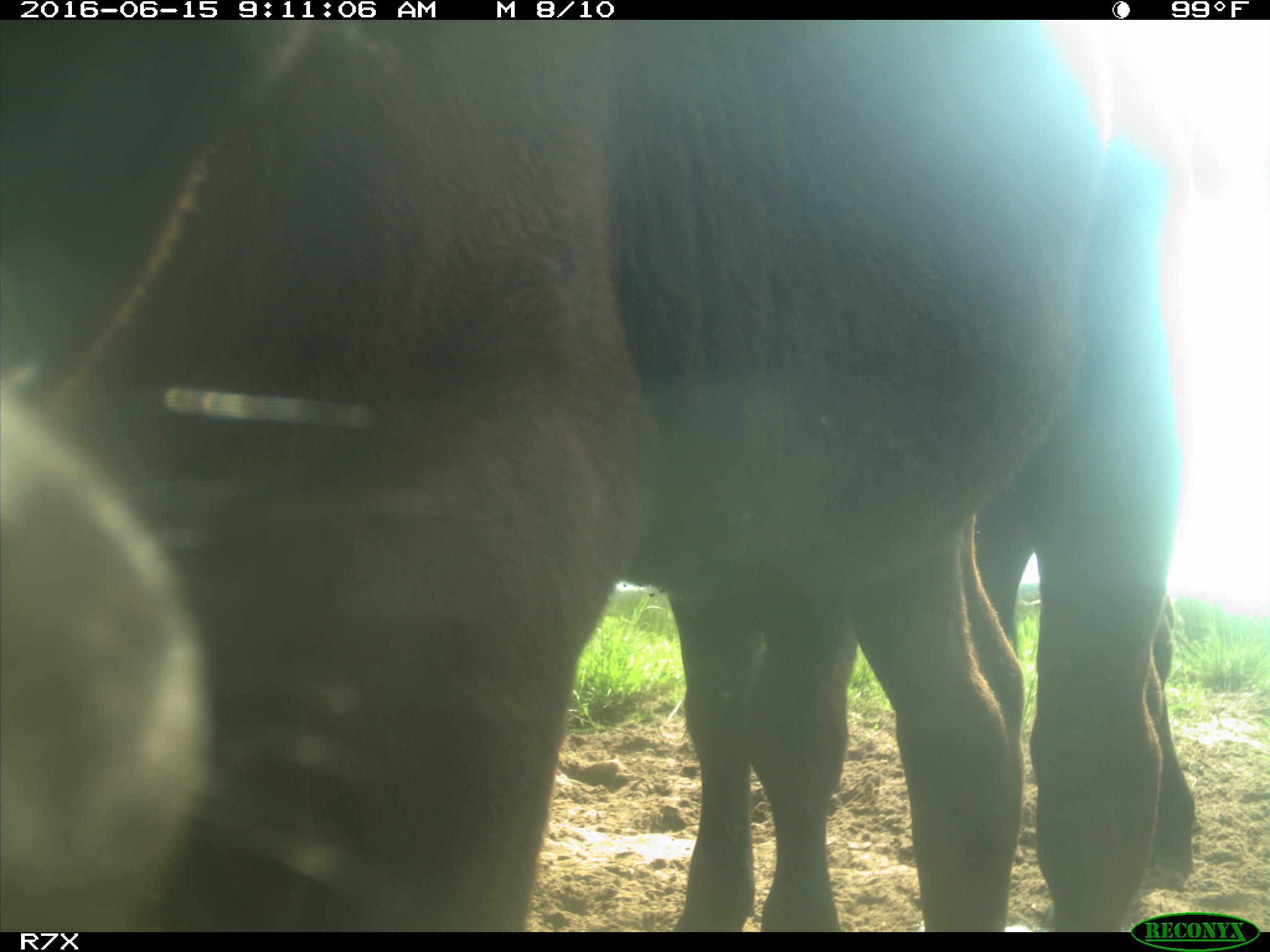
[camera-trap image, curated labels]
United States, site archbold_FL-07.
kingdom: Animalia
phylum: Chordata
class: Mammalia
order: Artiodactyla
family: Bovidae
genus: Bos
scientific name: Bos taurus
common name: domestic cow